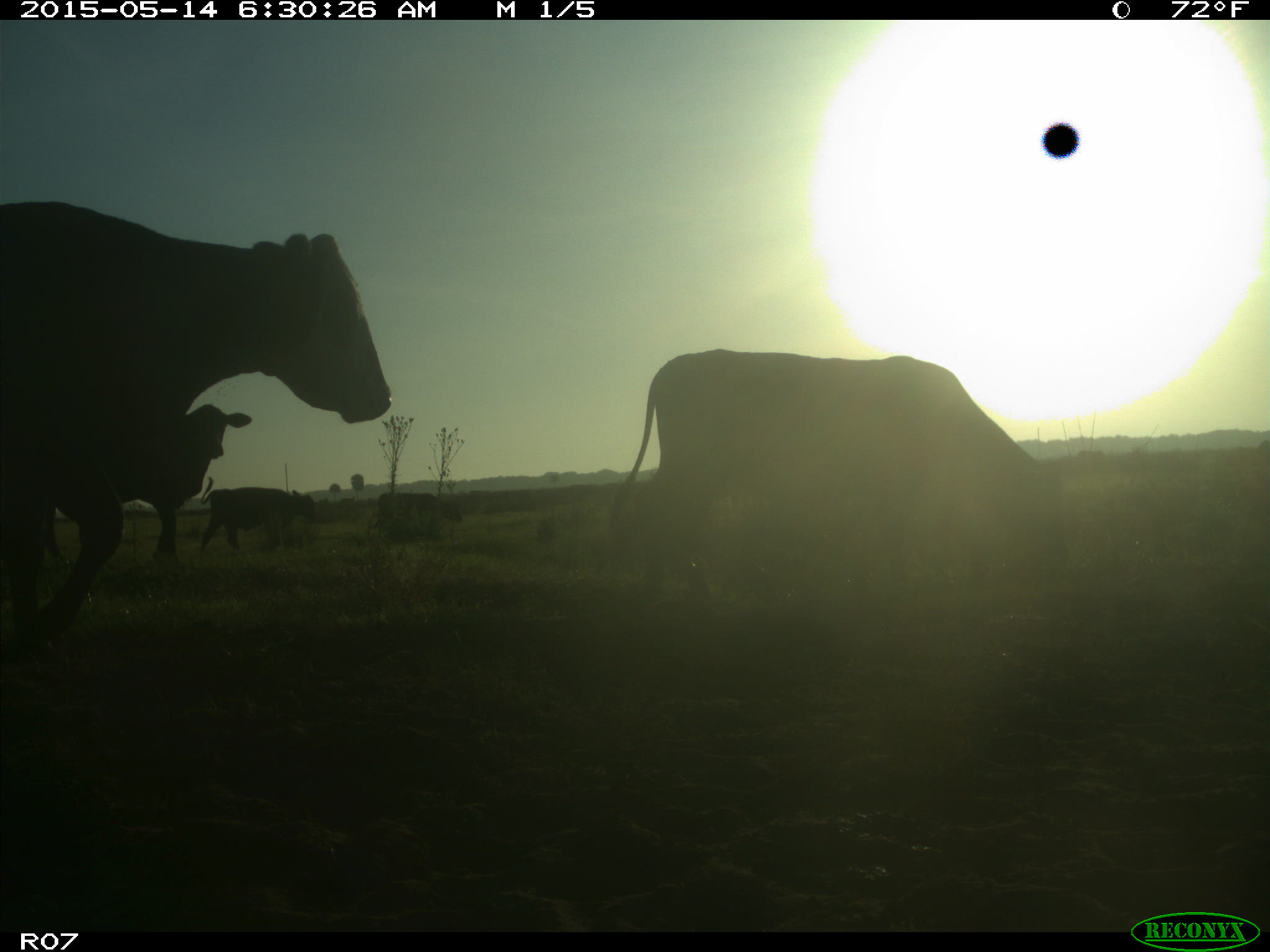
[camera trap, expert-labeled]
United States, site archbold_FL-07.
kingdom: Animalia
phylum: Chordata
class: Mammalia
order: Artiodactyla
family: Bovidae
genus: Bos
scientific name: Bos taurus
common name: domestic cow